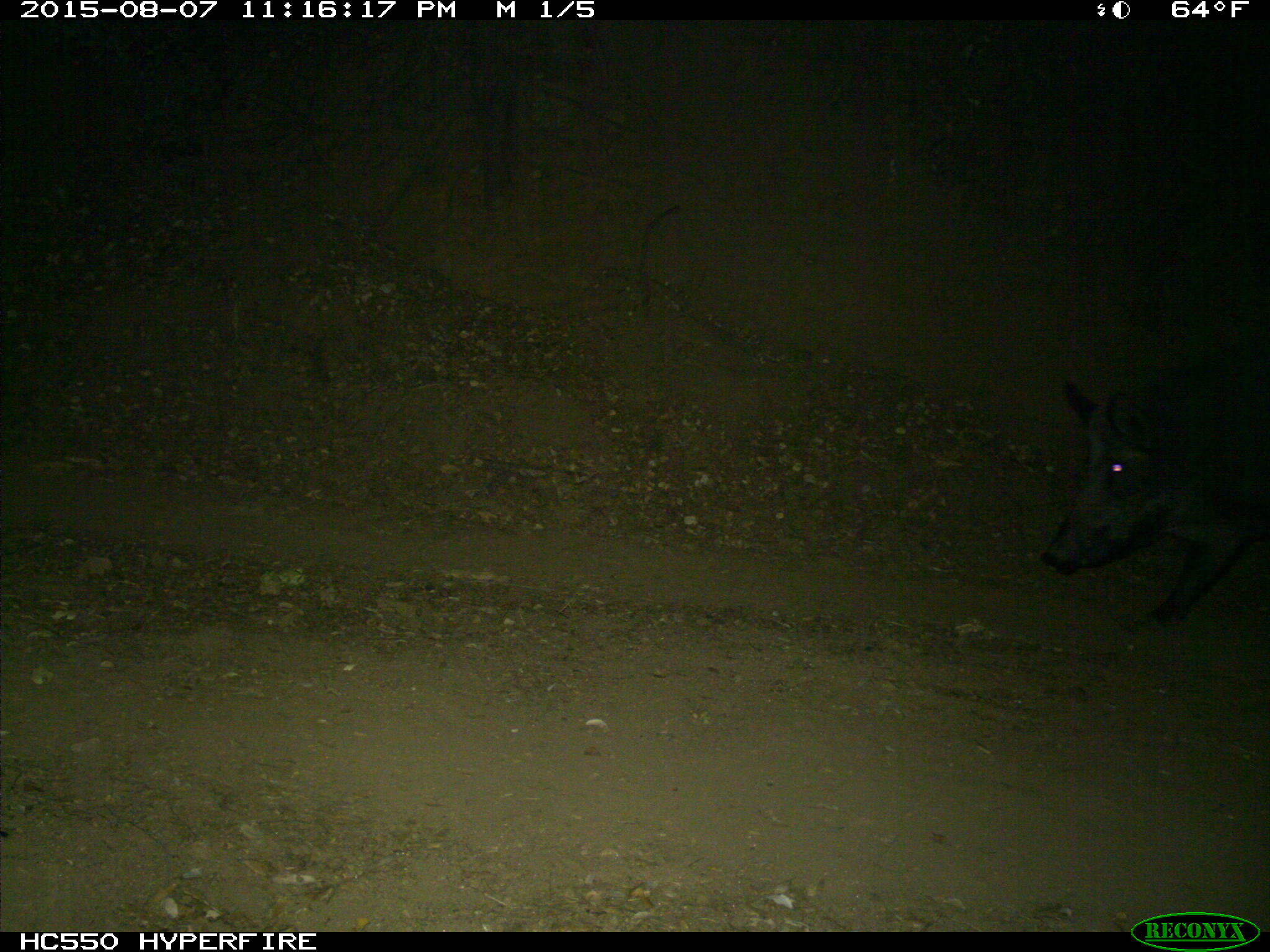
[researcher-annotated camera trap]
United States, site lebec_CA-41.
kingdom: Animalia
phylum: Chordata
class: Mammalia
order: Artiodactyla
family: Suidae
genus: Sus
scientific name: Sus scrofa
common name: wild boar